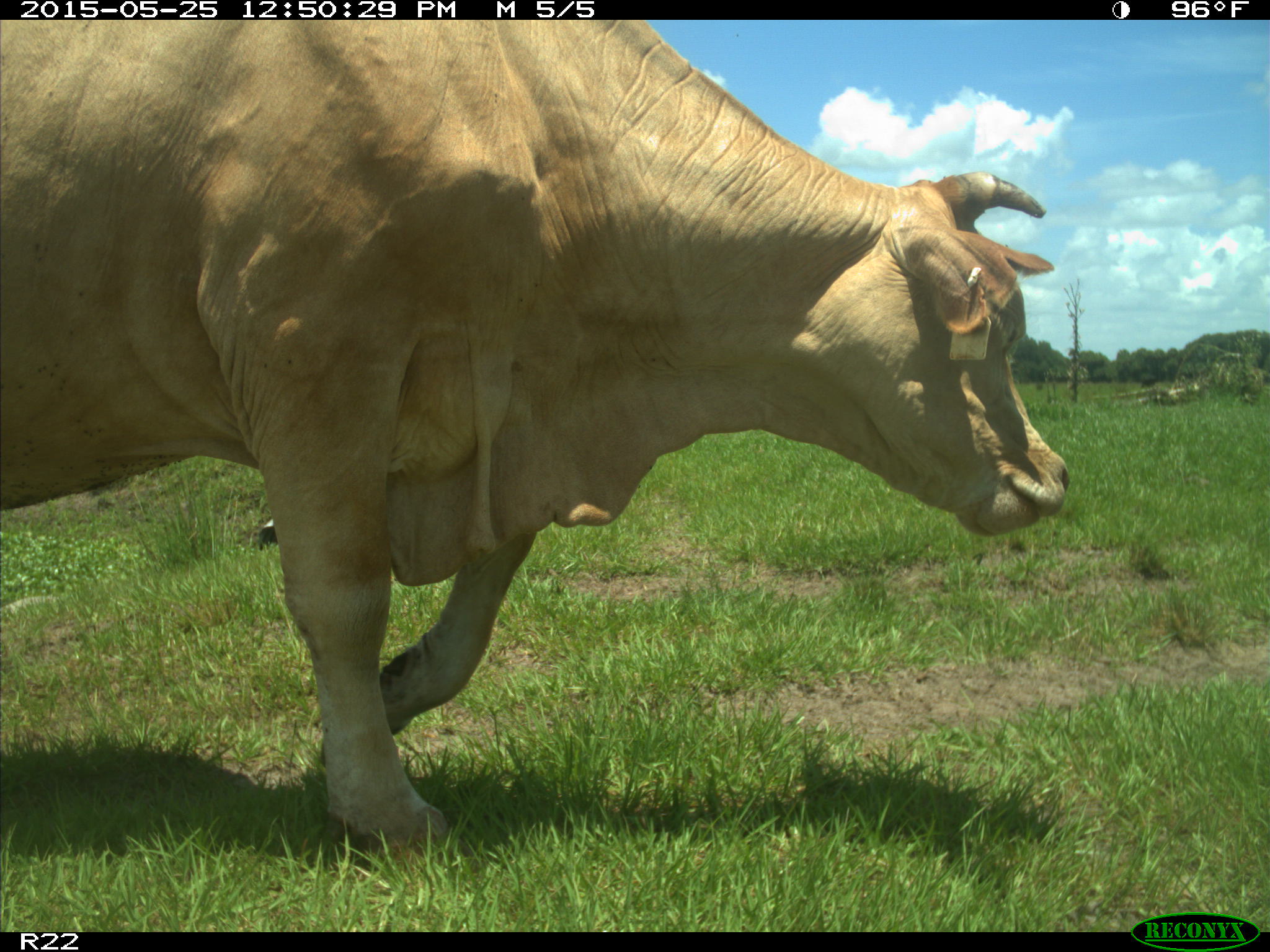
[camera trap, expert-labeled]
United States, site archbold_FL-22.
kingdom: Animalia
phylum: Chordata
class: Mammalia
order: Artiodactyla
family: Bovidae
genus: Bos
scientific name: Bos taurus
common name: domestic cow